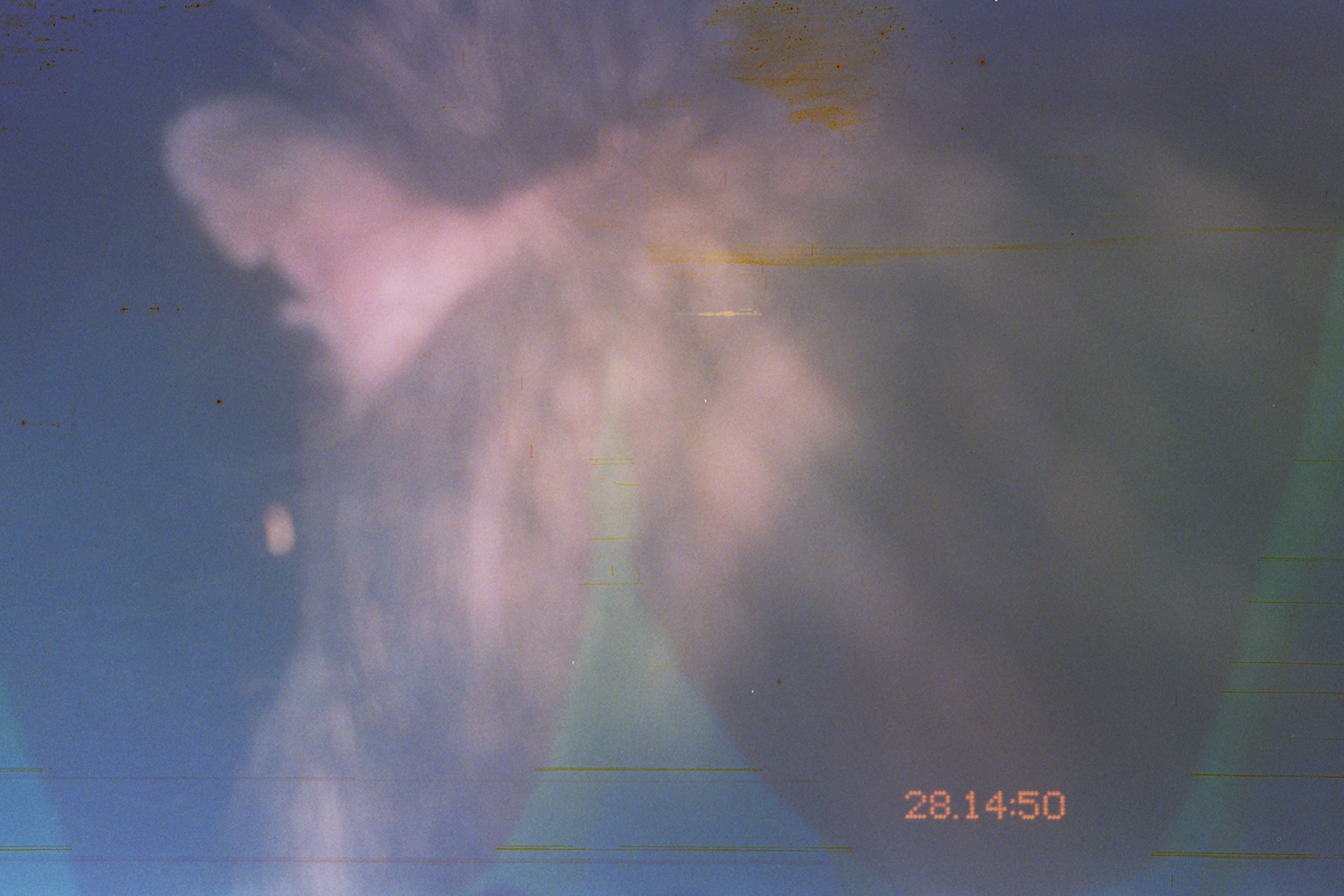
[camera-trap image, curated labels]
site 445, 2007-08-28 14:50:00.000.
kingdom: Animalia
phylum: Chordata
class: Mammalia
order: Artiodactyla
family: Tayassuidae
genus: Tayassu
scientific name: Tayassu pecari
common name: white-lipped peccary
Tayassu pecari (white-lipped peccary).